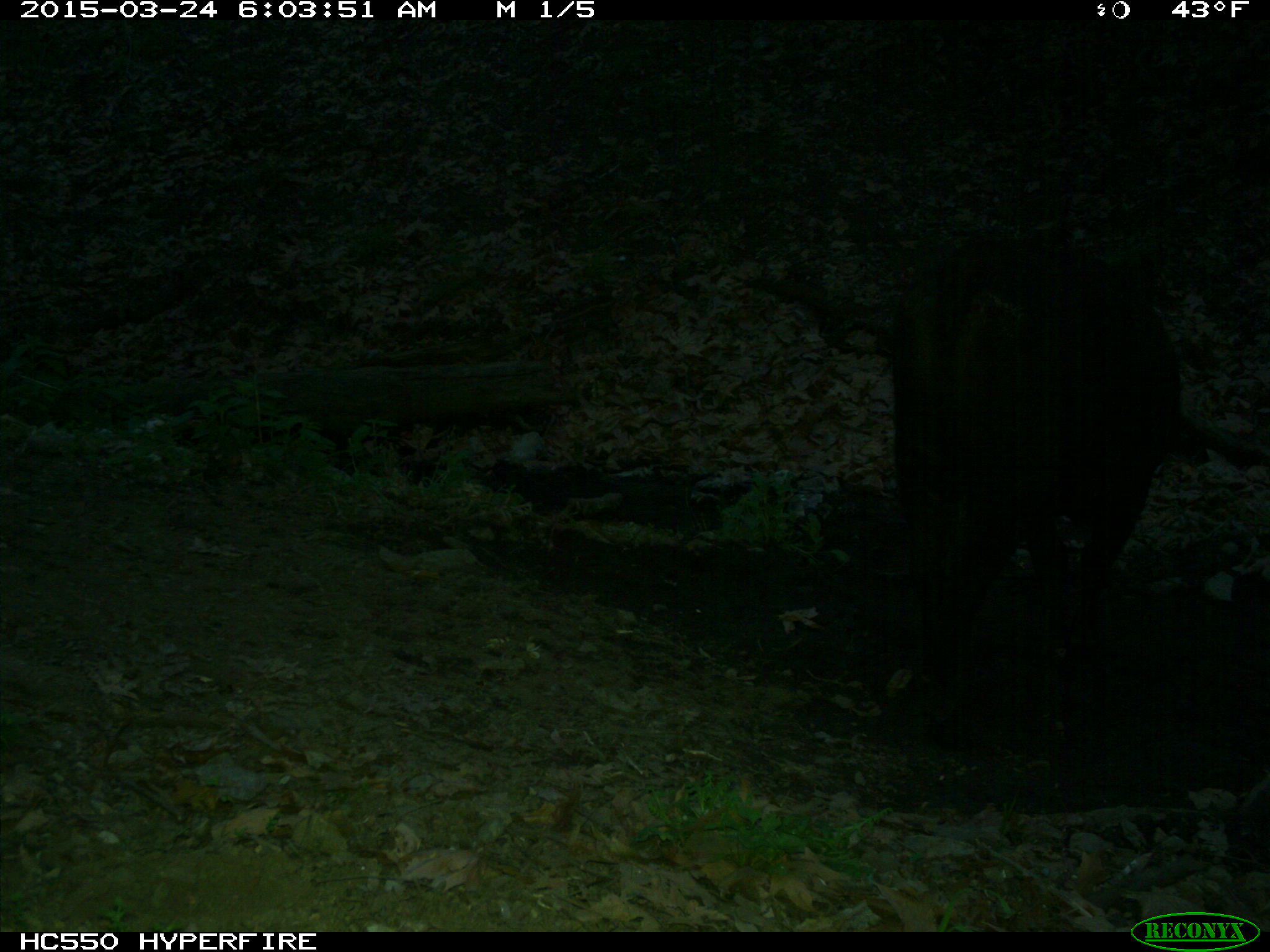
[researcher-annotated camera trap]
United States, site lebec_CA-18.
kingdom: Animalia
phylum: Chordata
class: Mammalia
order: Artiodactyla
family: Bovidae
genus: Bos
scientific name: Bos taurus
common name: domestic cow